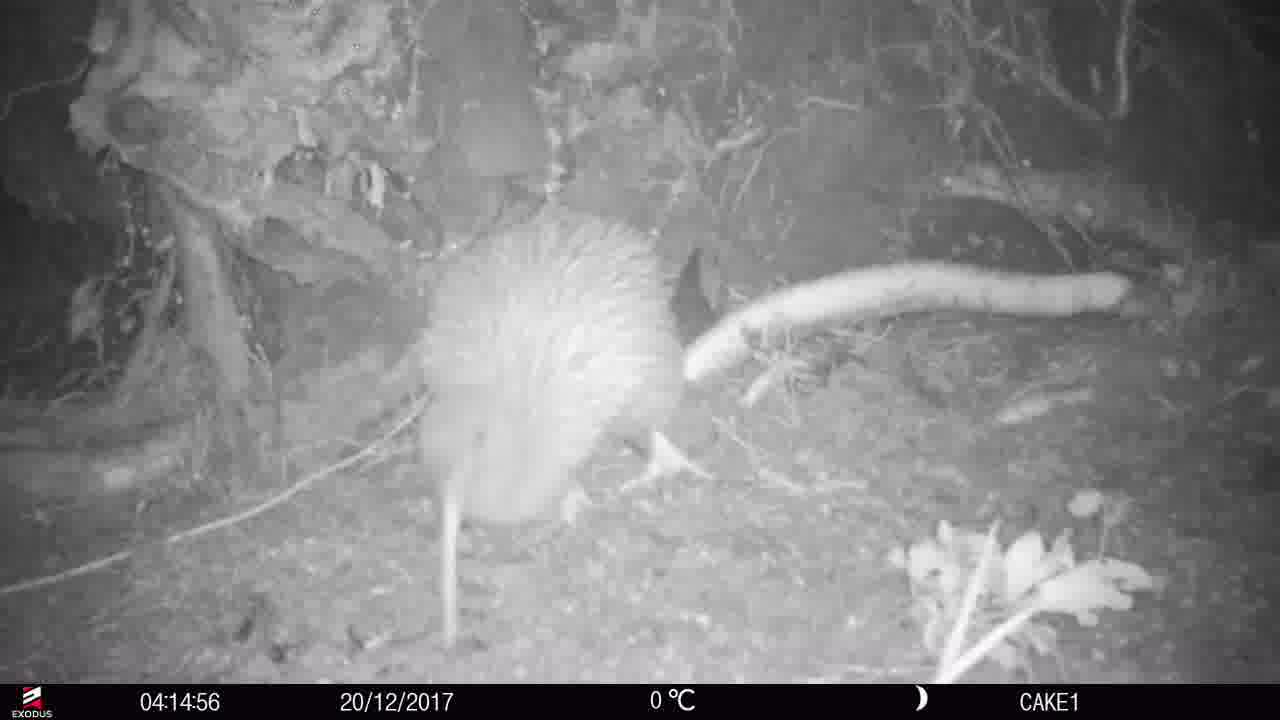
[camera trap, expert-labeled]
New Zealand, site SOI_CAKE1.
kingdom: Animalia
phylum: Chordata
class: Aves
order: Apterygiformes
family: Apterygidae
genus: Apteryx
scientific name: Apteryx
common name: kiwi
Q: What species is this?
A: Kiwi (Apteryx).